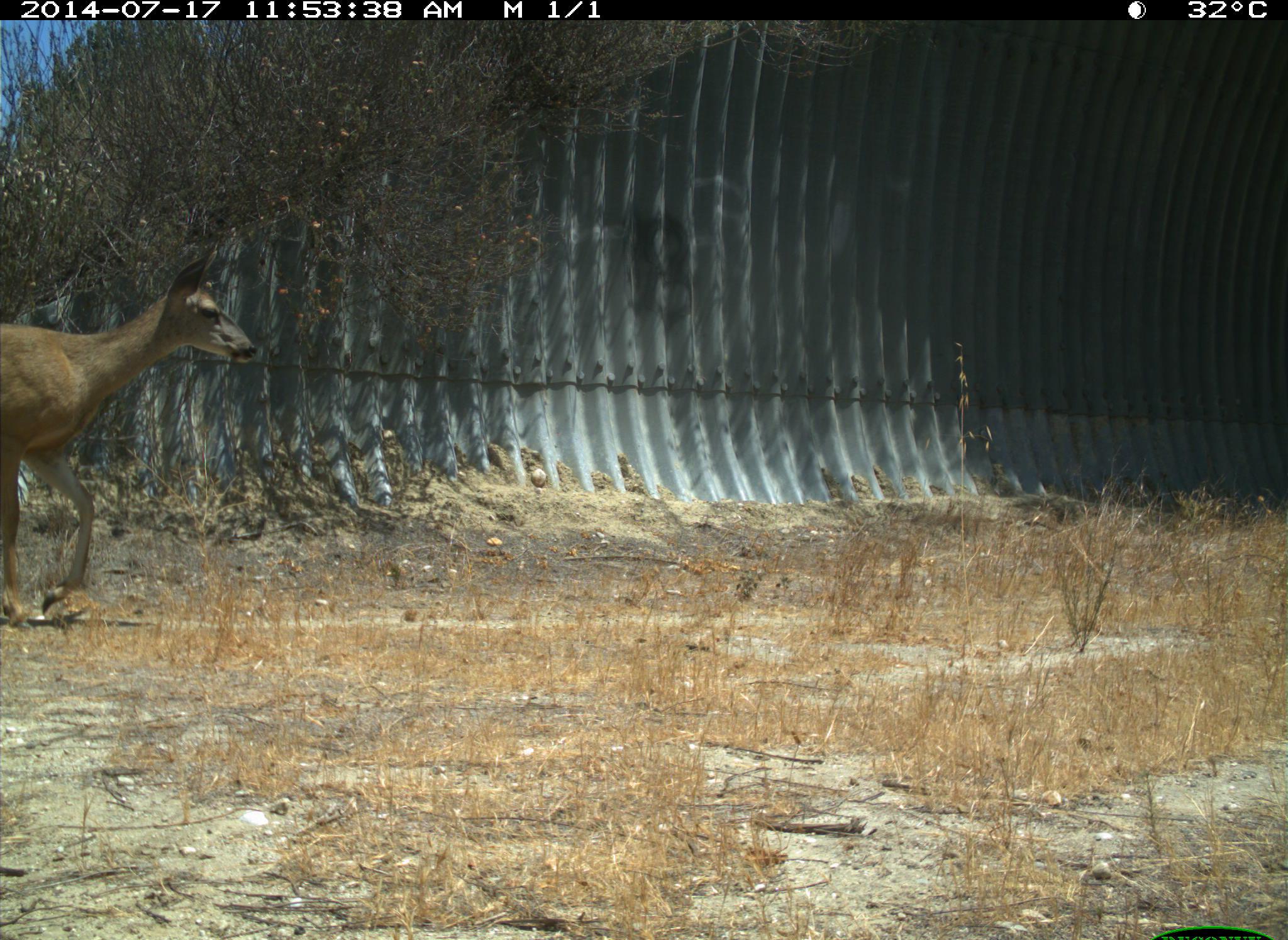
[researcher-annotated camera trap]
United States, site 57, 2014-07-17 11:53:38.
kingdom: Animalia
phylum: Chordata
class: Mammalia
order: Artiodactyla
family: Cervidae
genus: Odocoileus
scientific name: Odocoileus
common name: deer